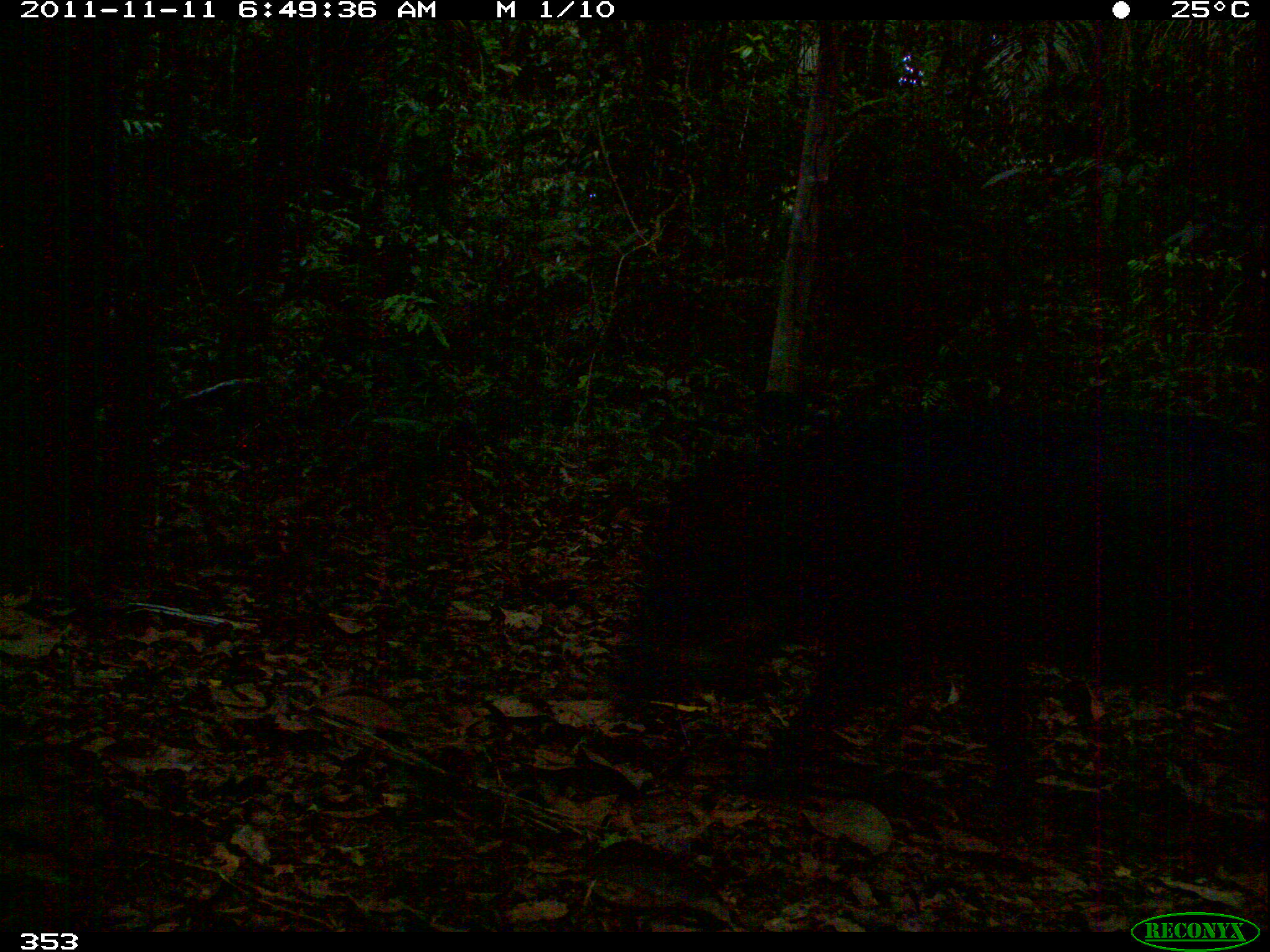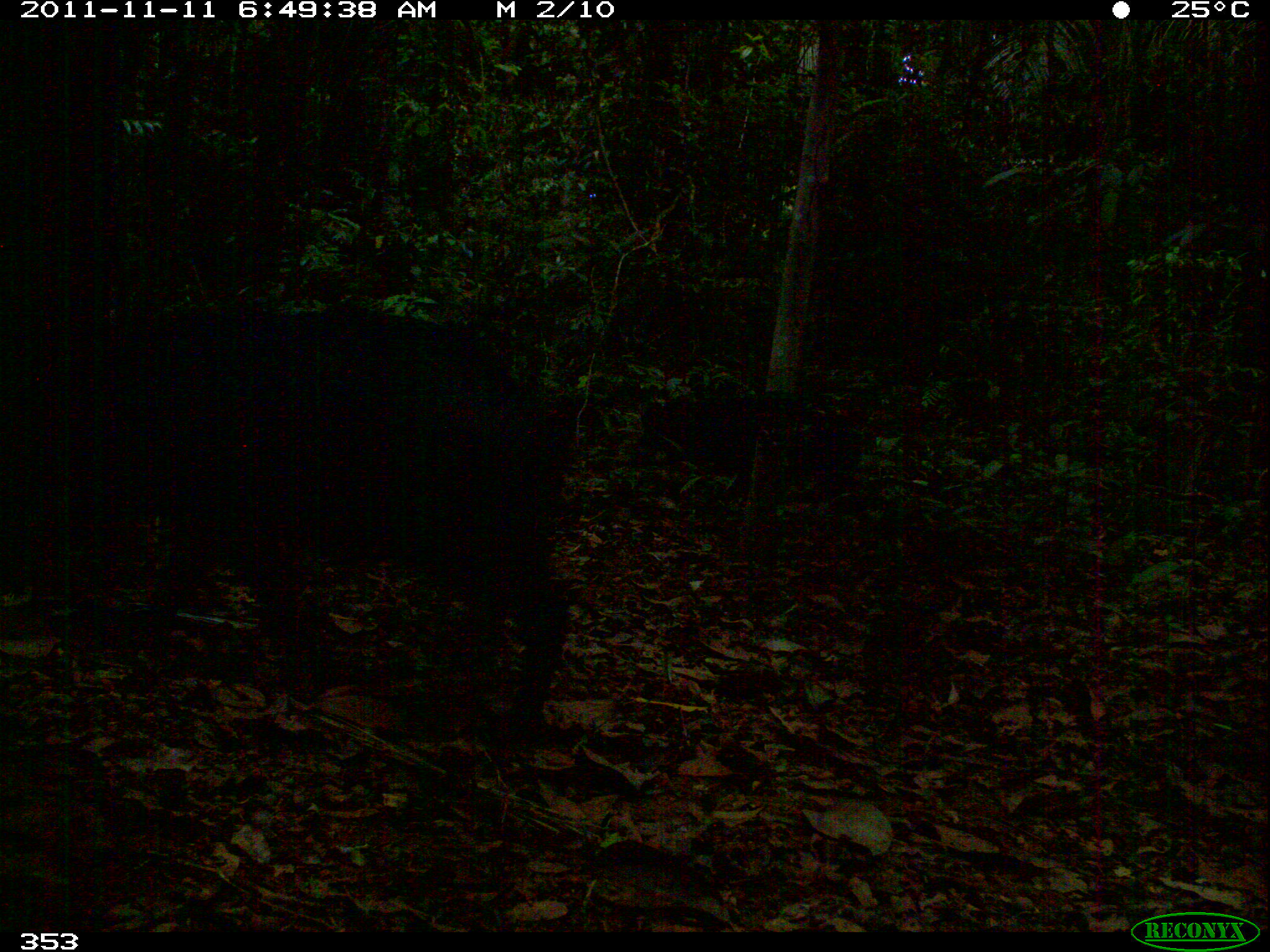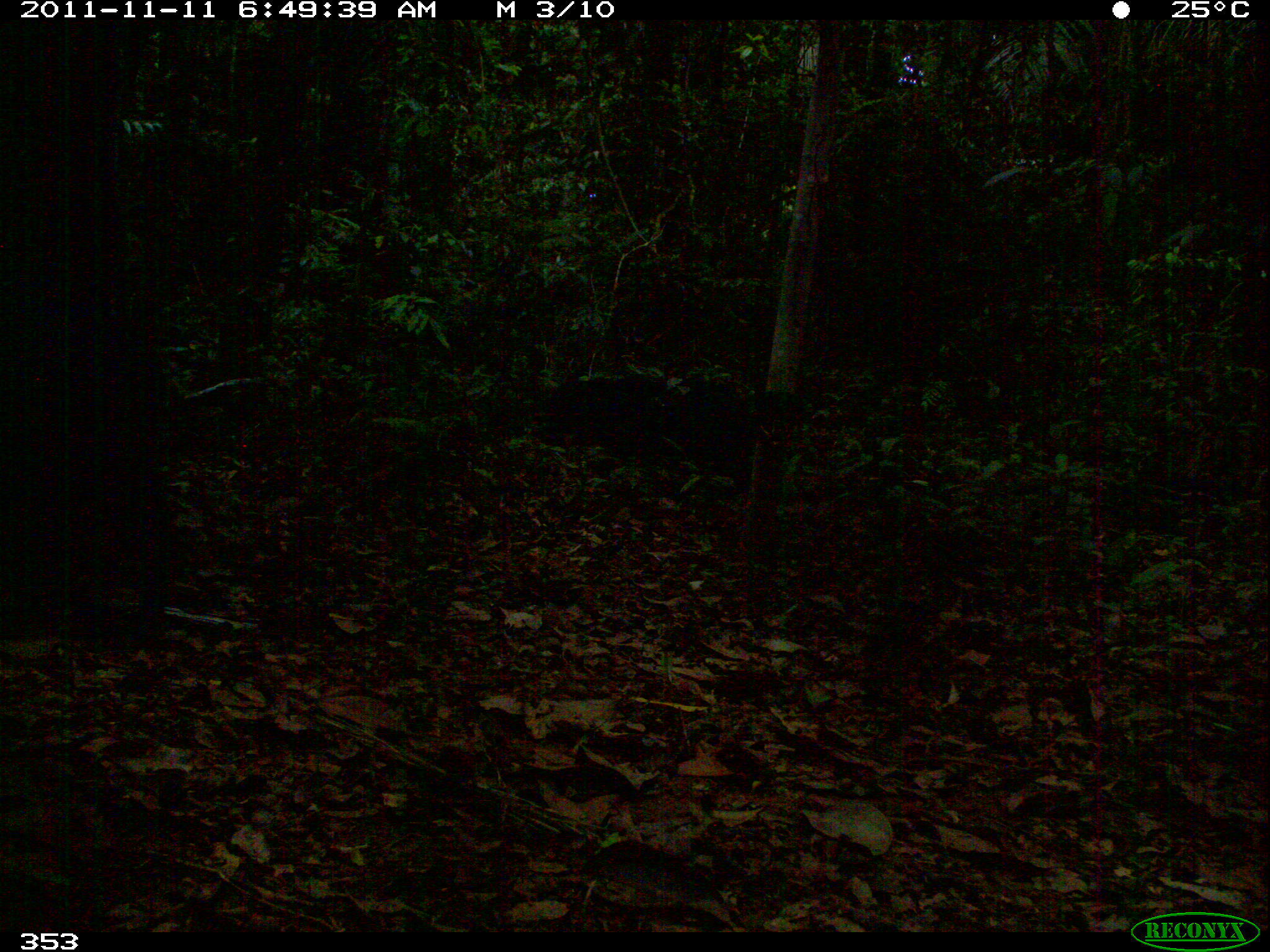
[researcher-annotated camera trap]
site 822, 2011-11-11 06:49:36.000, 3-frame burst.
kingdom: Animalia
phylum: Chordata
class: Mammalia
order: Artiodactyla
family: Tayassuidae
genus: Tayassu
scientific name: Tayassu pecari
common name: white-lipped peccary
Tayassu pecari (white-lipped peccary).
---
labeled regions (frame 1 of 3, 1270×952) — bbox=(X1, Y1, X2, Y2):
tayassu pecari: bbox=(595, 395, 1270, 822)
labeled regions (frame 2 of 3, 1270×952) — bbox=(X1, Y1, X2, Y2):
tayassu pecari: bbox=(112, 302, 583, 736)